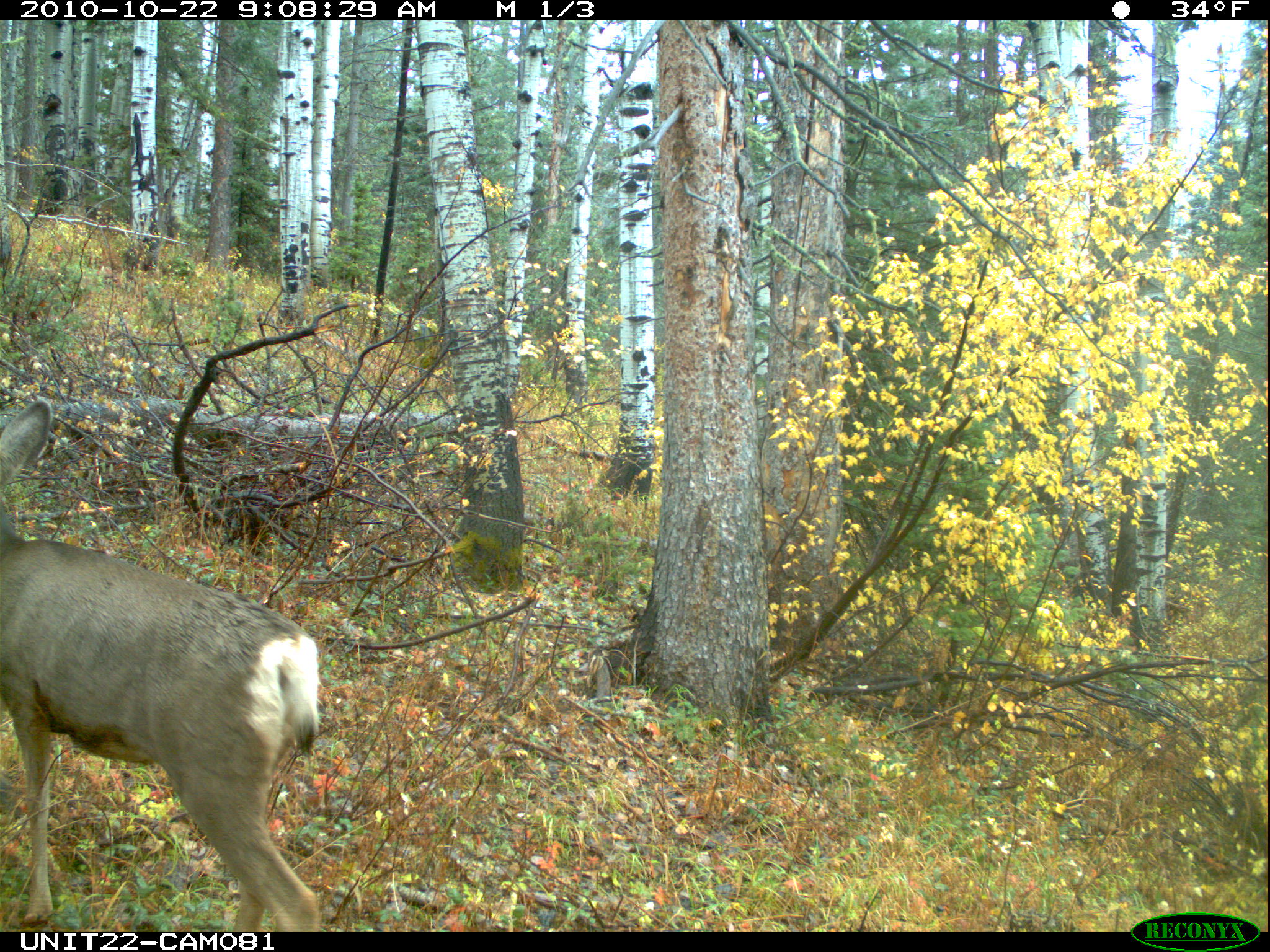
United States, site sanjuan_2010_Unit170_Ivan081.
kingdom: Animalia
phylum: Chordata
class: Mammalia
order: Artiodactyla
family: Cervidae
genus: Odocoileus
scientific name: Odocoileus hemionus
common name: mule deer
Odocoileus hemionus (mule deer).